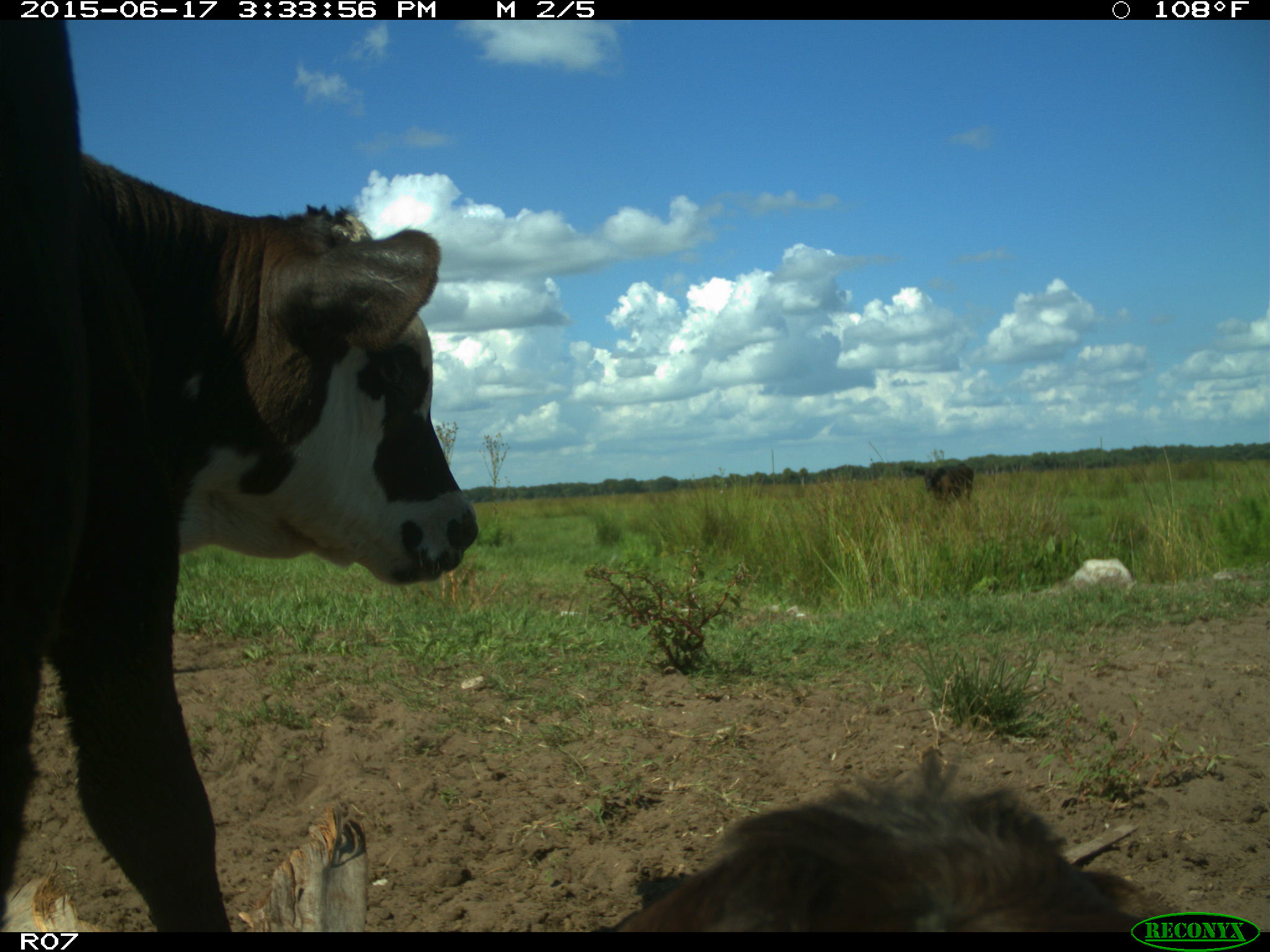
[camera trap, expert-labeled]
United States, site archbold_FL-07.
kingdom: Animalia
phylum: Chordata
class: Mammalia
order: Artiodactyla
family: Bovidae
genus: Bos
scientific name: Bos taurus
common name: domestic cow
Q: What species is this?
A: Bos taurus (domestic cow).